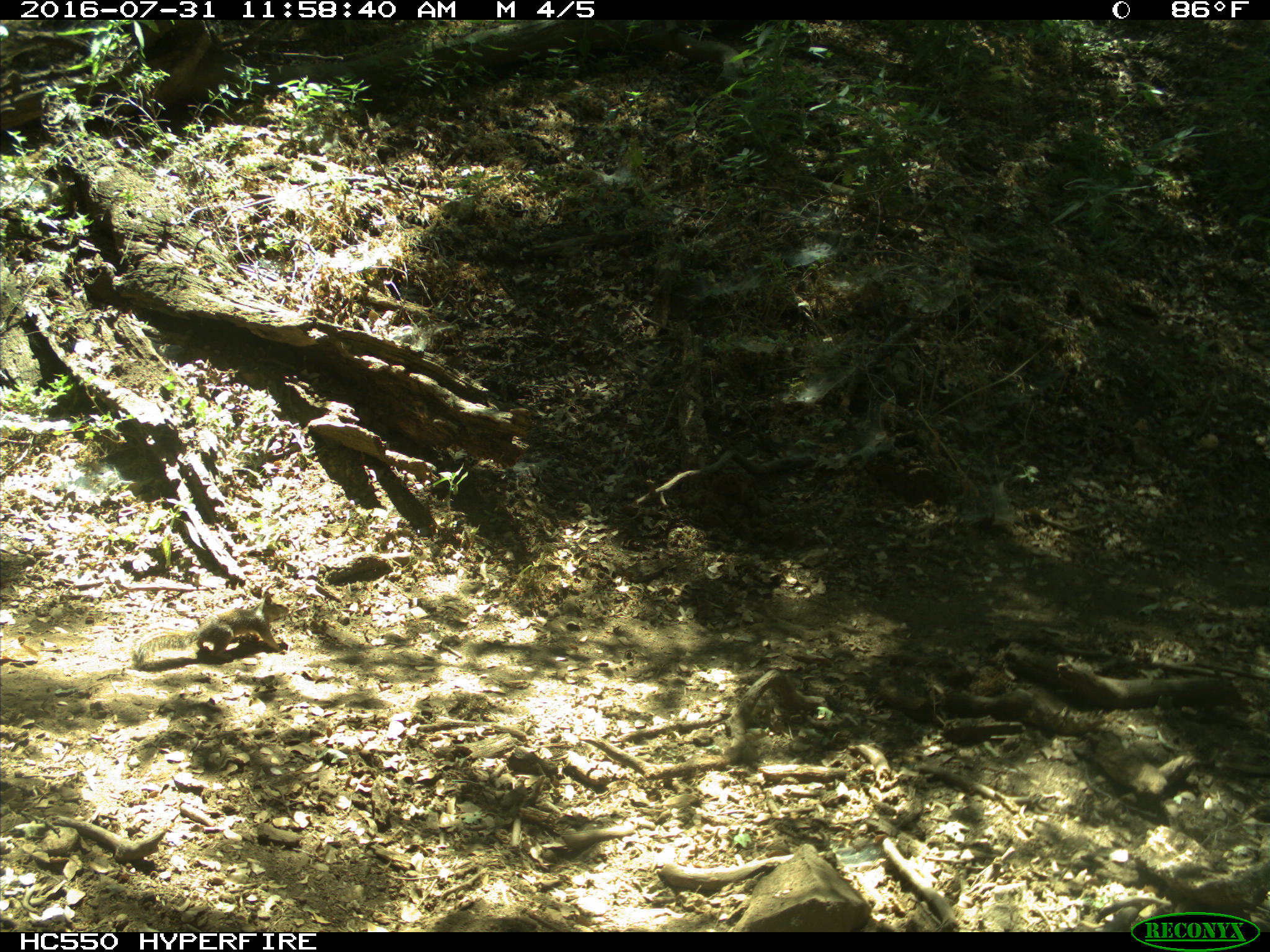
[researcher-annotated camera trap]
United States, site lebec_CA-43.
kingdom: Animalia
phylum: Chordata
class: Mammalia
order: Rodentia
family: Sciuridae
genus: Otospermophilus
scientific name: Otospermophilus beecheyi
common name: california ground squirrel